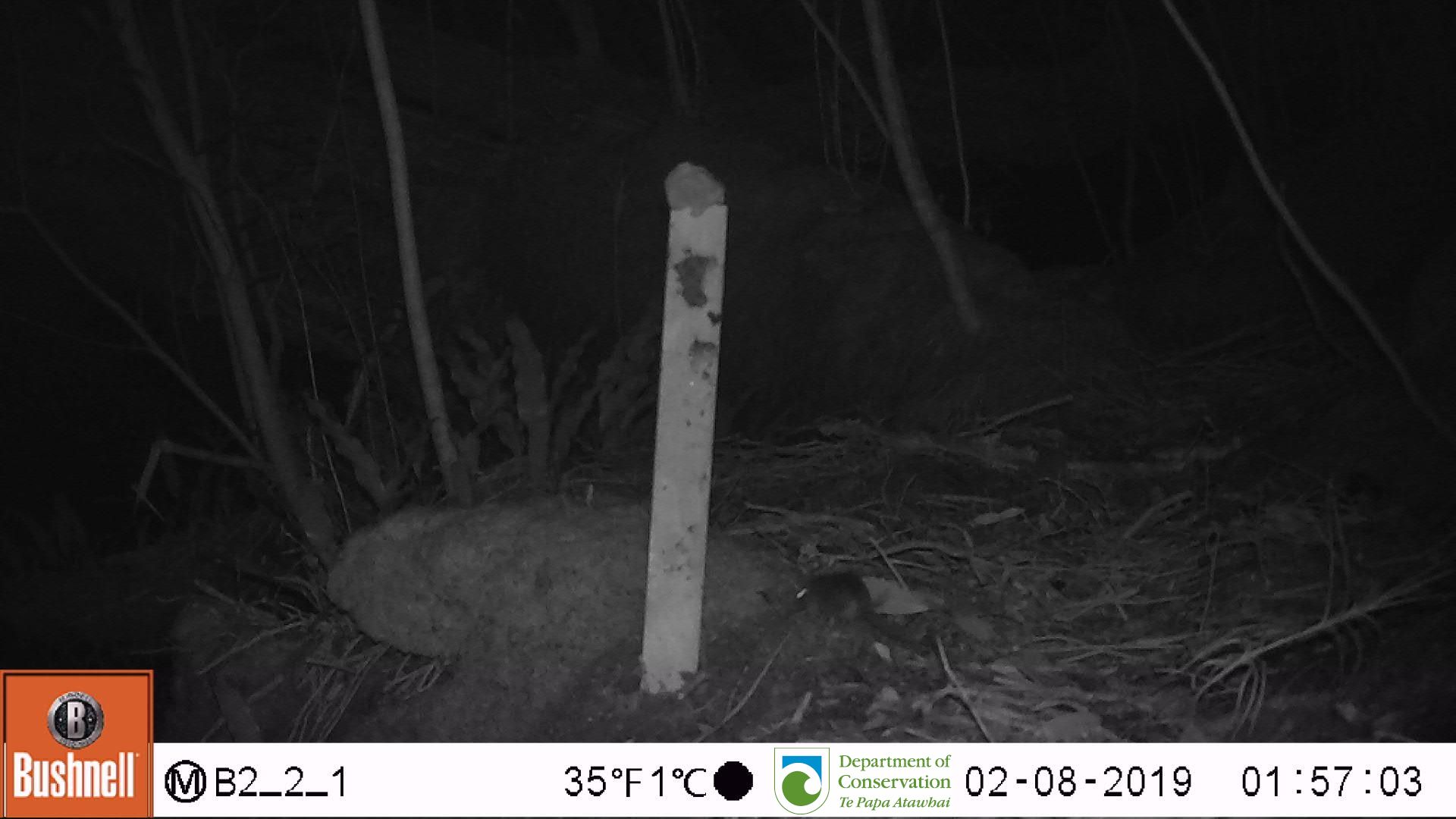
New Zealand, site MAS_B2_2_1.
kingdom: Animalia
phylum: Chordata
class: Mammalia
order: Rodentia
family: Muridae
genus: Mus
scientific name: Mus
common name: mouse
Mouse (Mus).